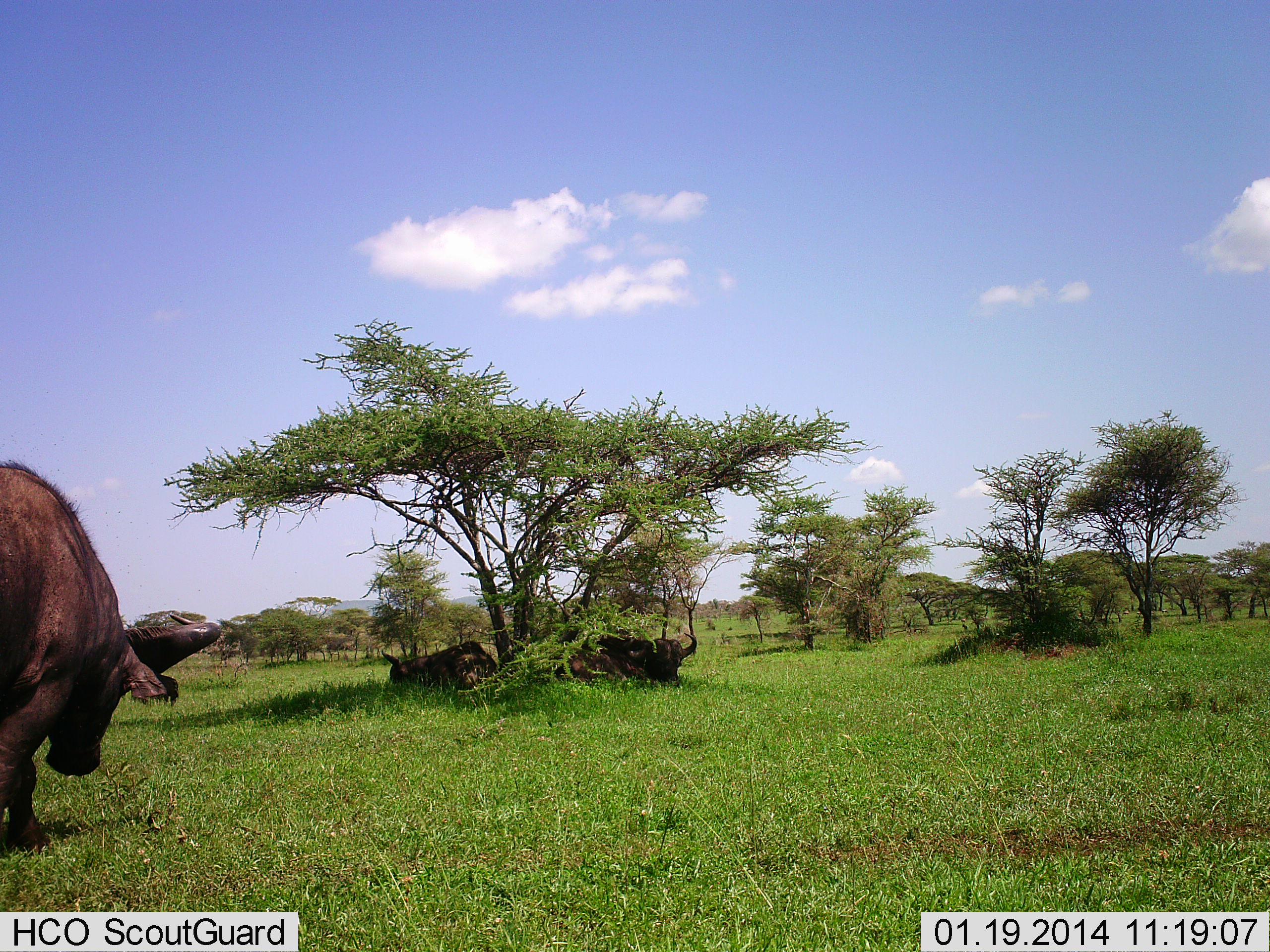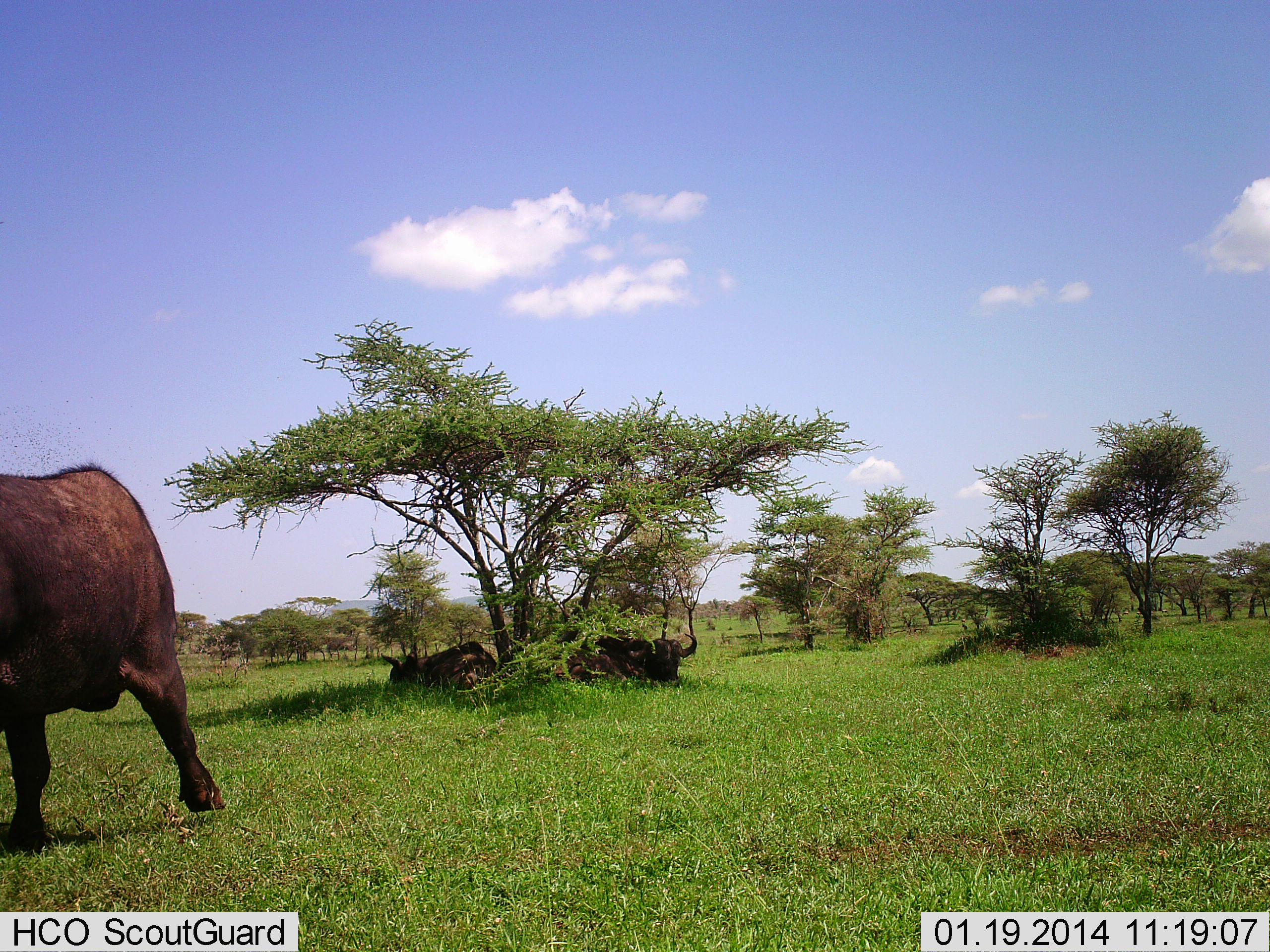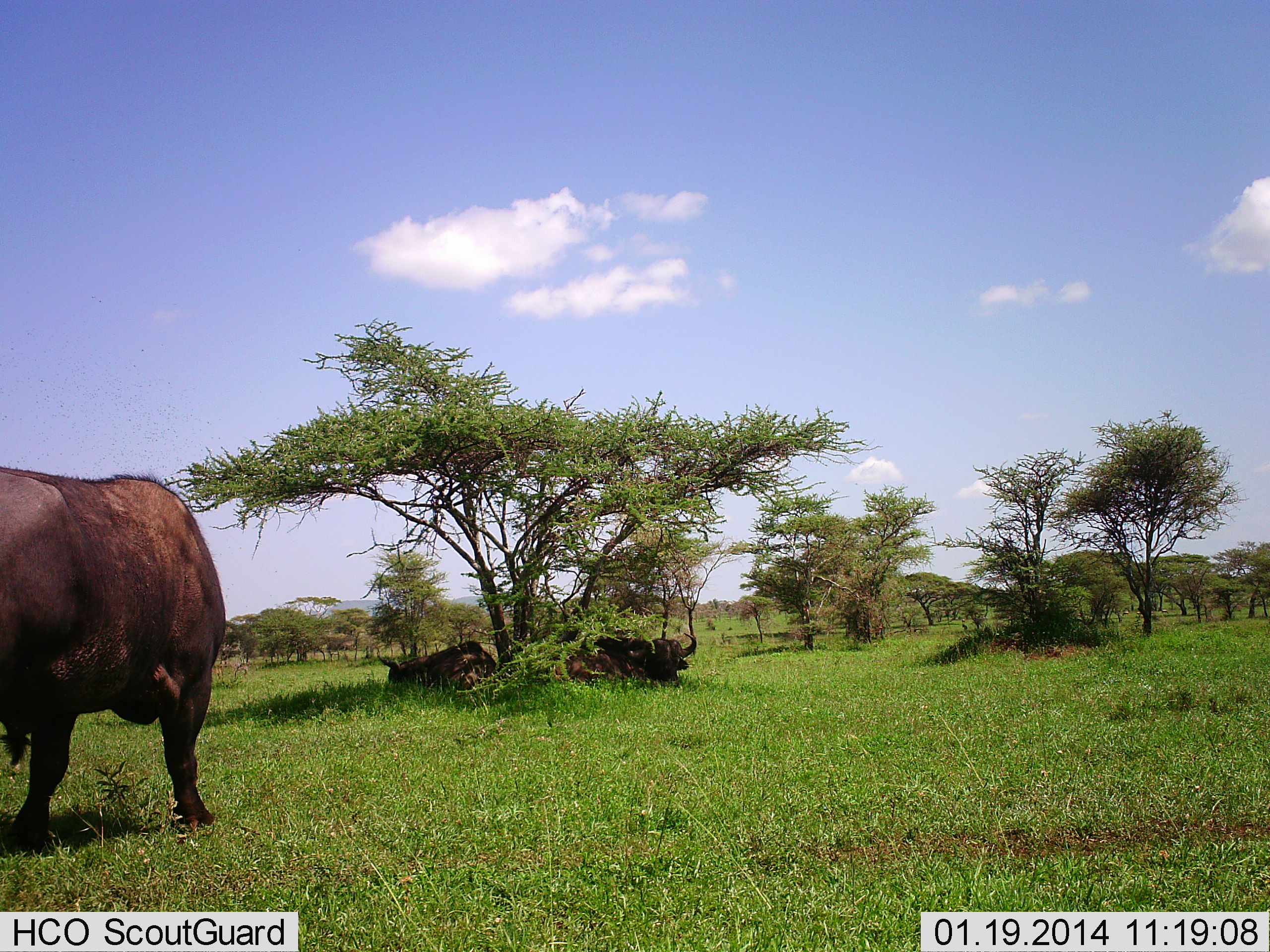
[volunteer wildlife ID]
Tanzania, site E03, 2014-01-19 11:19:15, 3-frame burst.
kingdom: Animalia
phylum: Chordata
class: Mammalia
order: Artiodactyla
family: Bovidae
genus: Syncerus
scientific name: Syncerus caffer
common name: cape buffalo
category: buffalo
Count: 3.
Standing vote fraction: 10%.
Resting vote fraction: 90%.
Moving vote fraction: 50%.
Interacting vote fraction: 10%.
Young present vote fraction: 0%.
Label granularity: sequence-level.